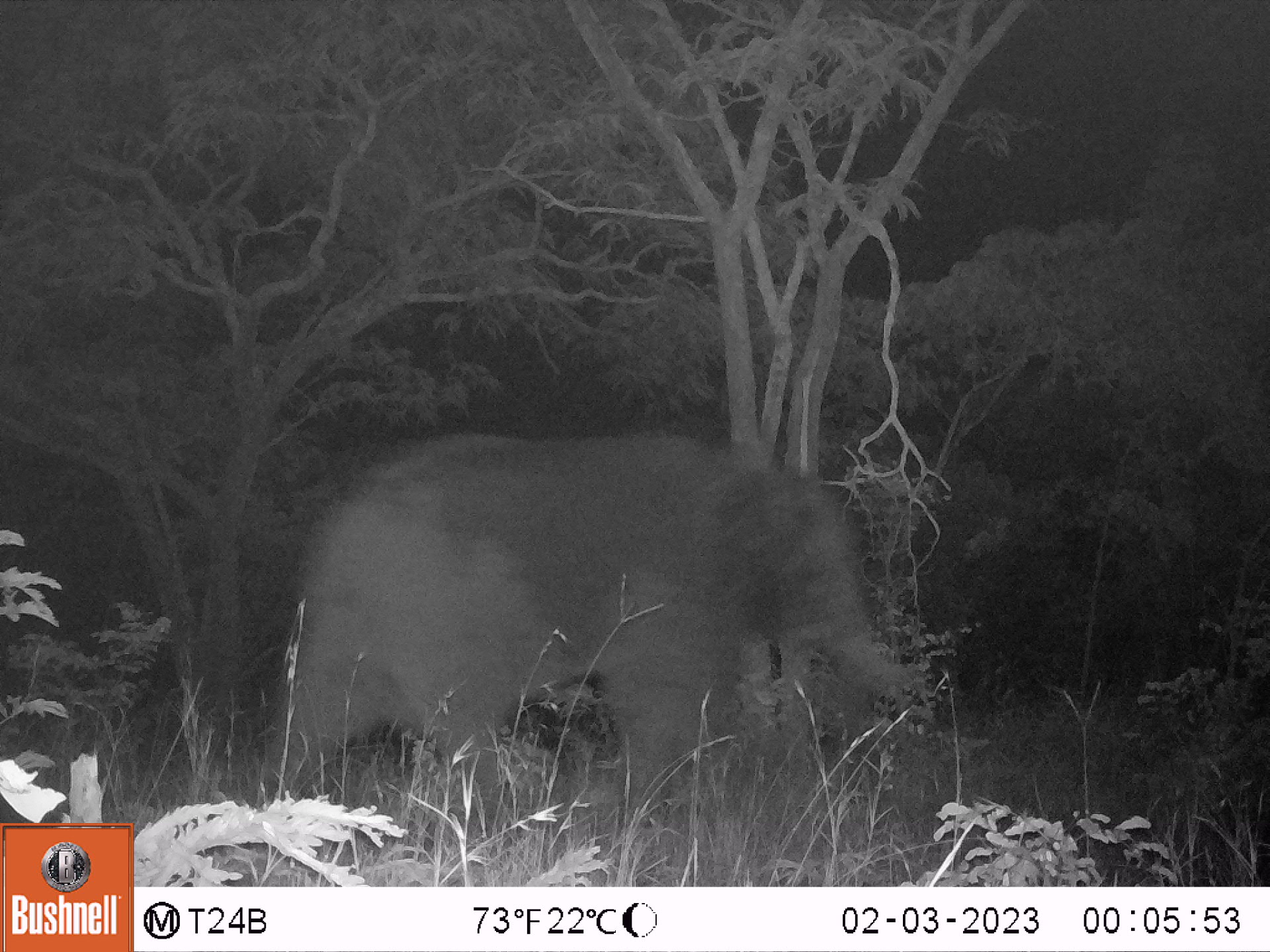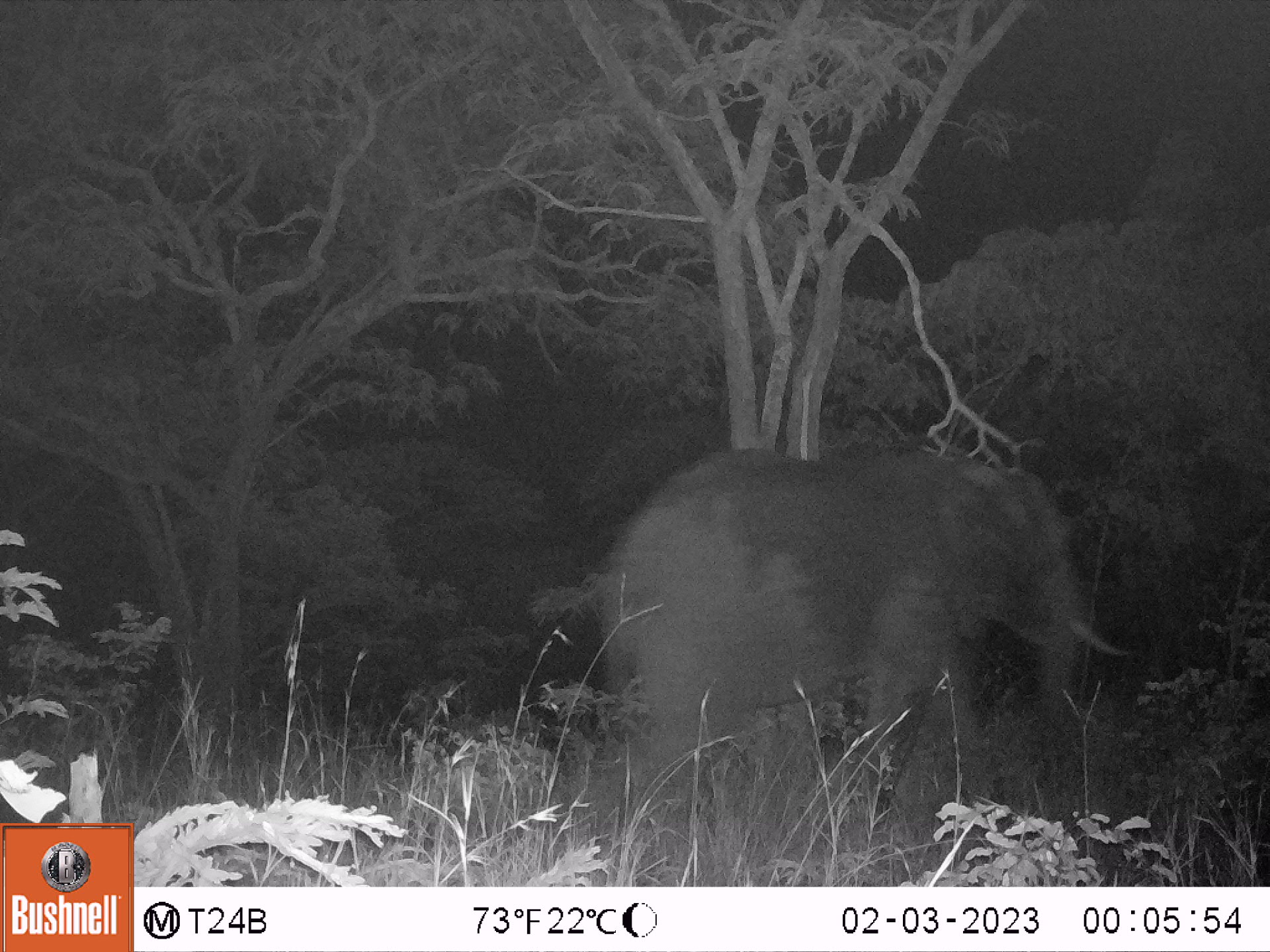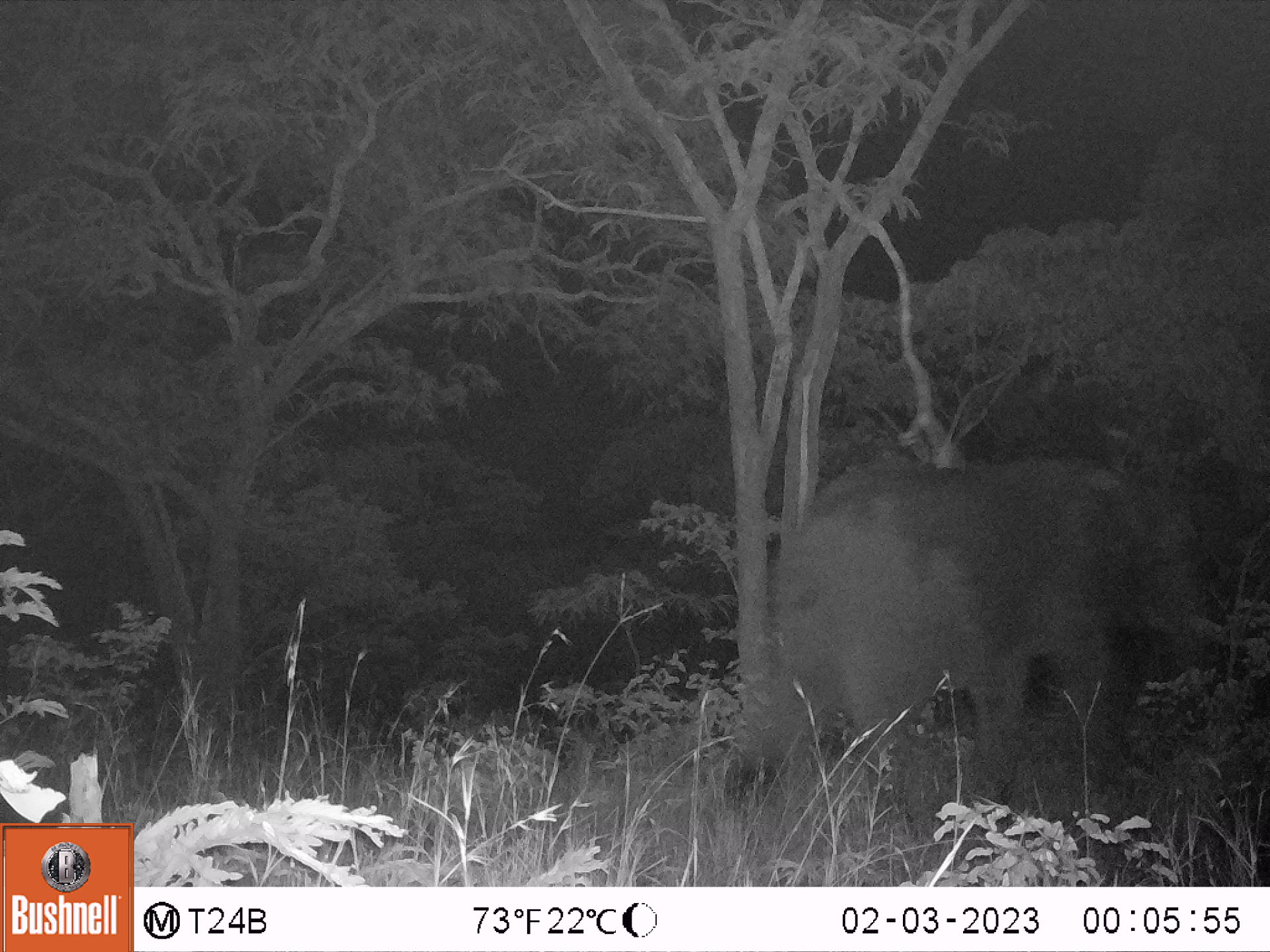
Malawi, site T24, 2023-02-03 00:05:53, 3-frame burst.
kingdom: Animalia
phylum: Chordata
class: Mammalia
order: Proboscidea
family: Elephantidae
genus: Loxodonta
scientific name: Loxodonta africana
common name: african savanna elephant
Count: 1.